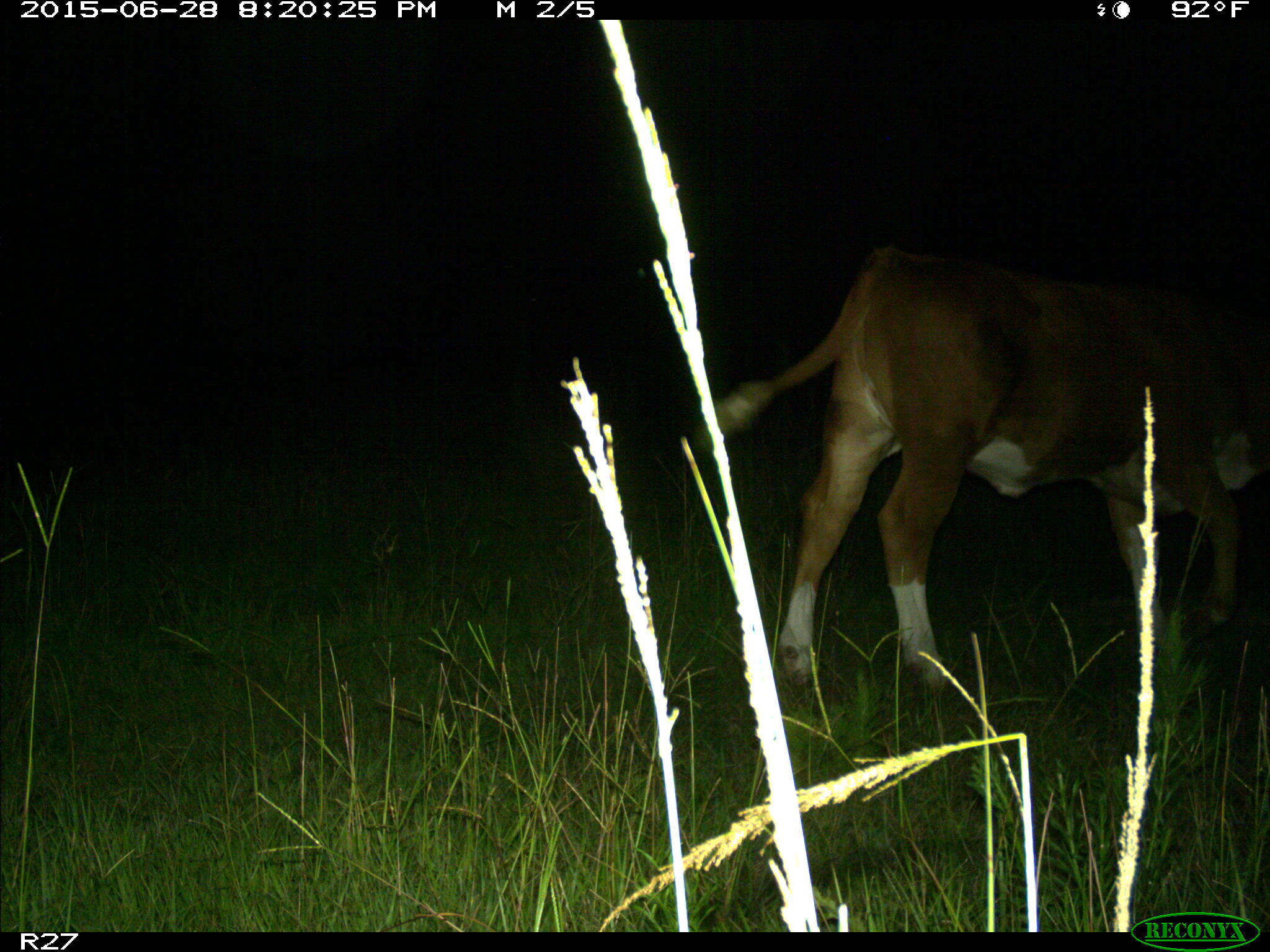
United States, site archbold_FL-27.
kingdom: Animalia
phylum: Chordata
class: Mammalia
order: Artiodactyla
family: Bovidae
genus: Bos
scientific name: Bos taurus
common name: domestic cow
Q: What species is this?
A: Bos taurus (domestic cow).